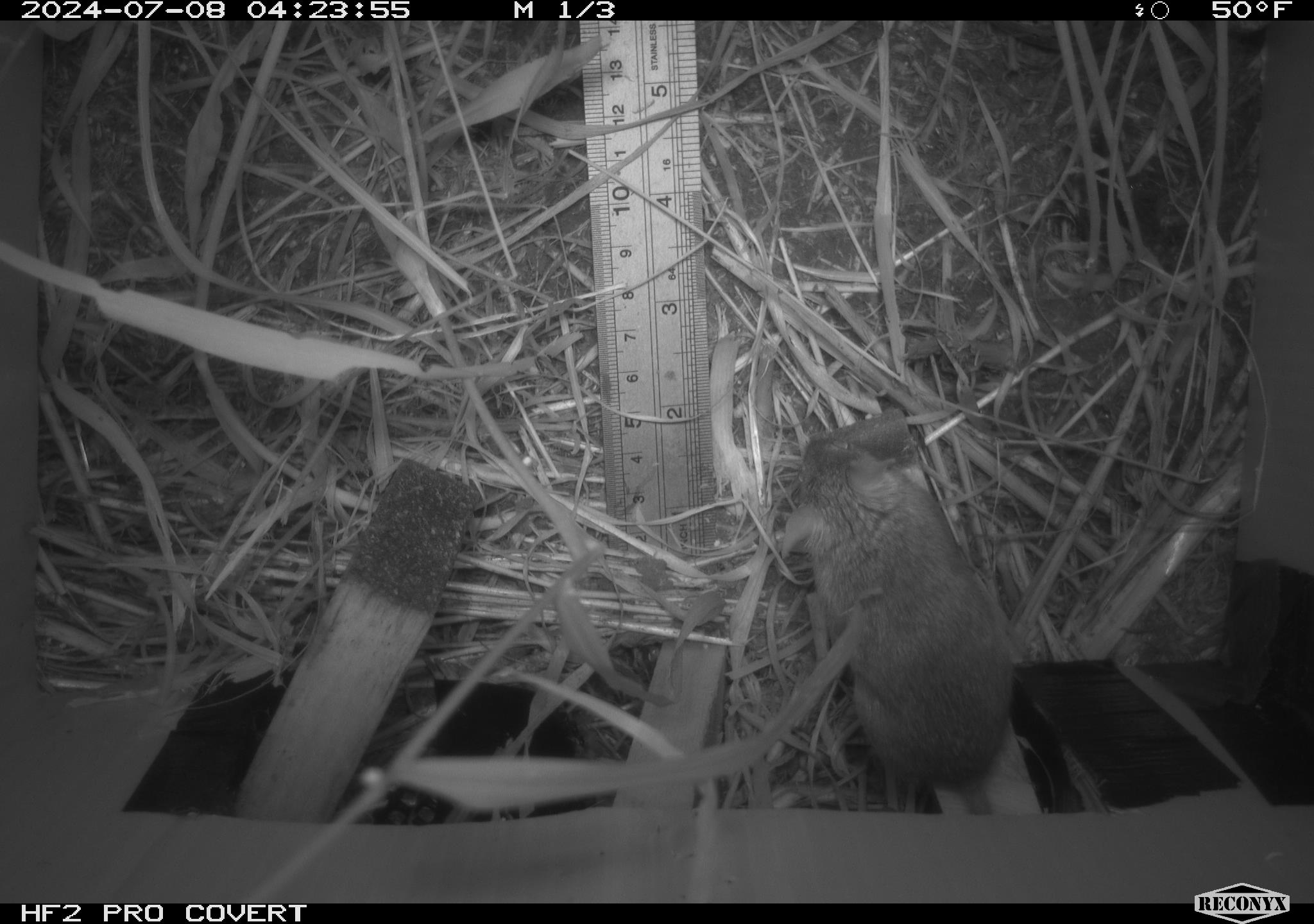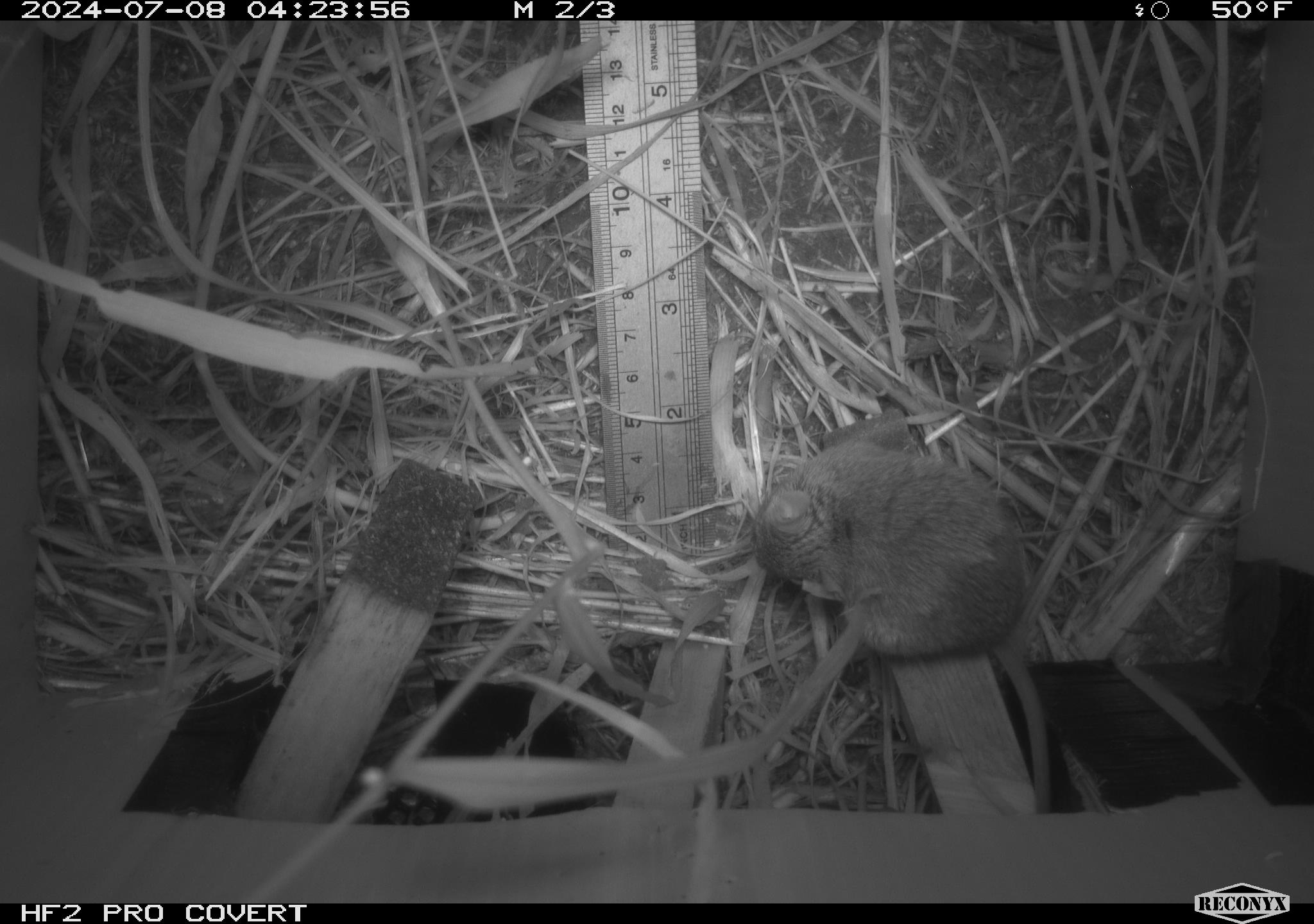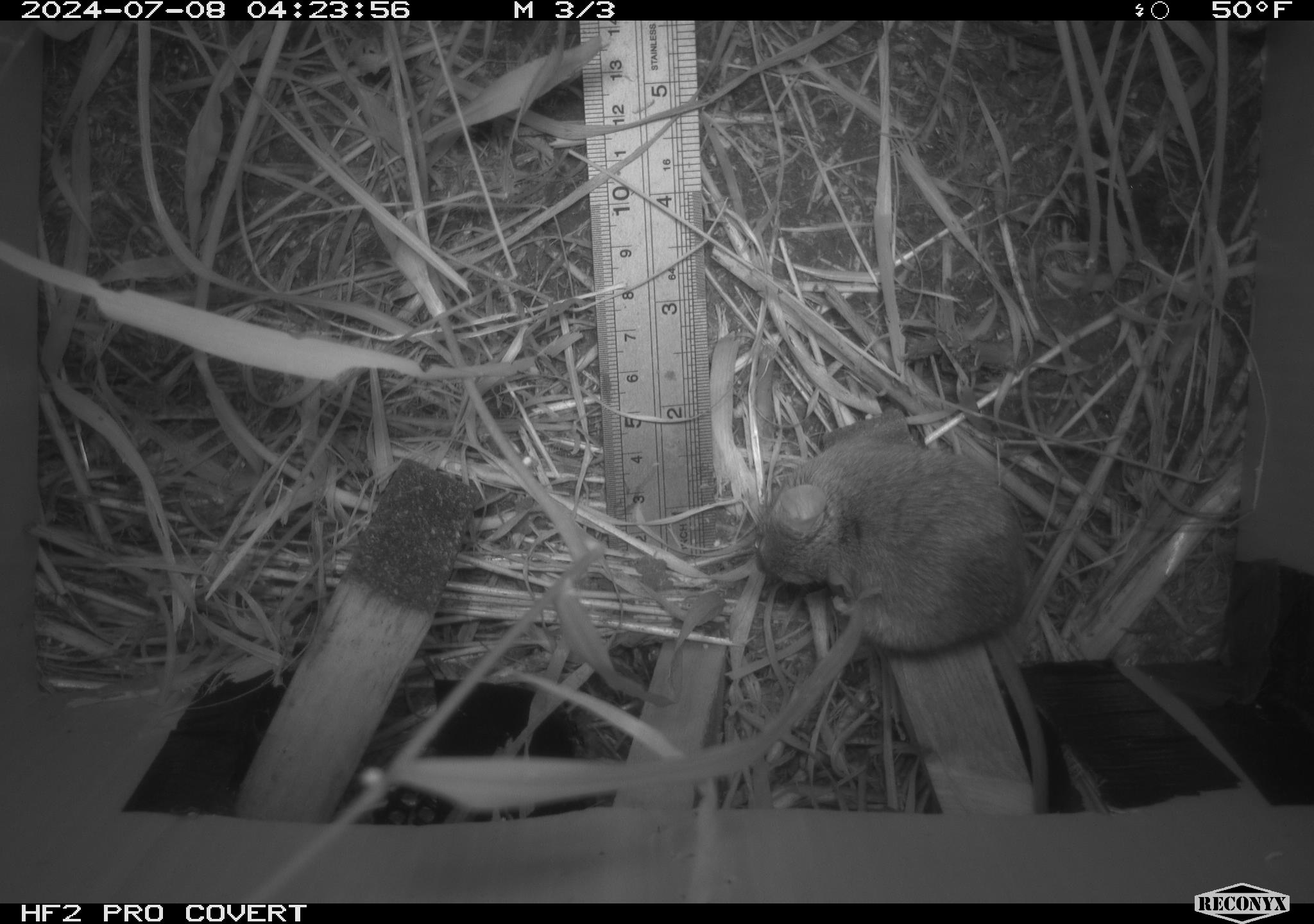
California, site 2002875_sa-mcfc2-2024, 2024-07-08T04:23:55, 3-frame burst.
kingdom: Animalia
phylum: Chordata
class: Mammalia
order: Rodentia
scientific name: Rodentia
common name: rodent